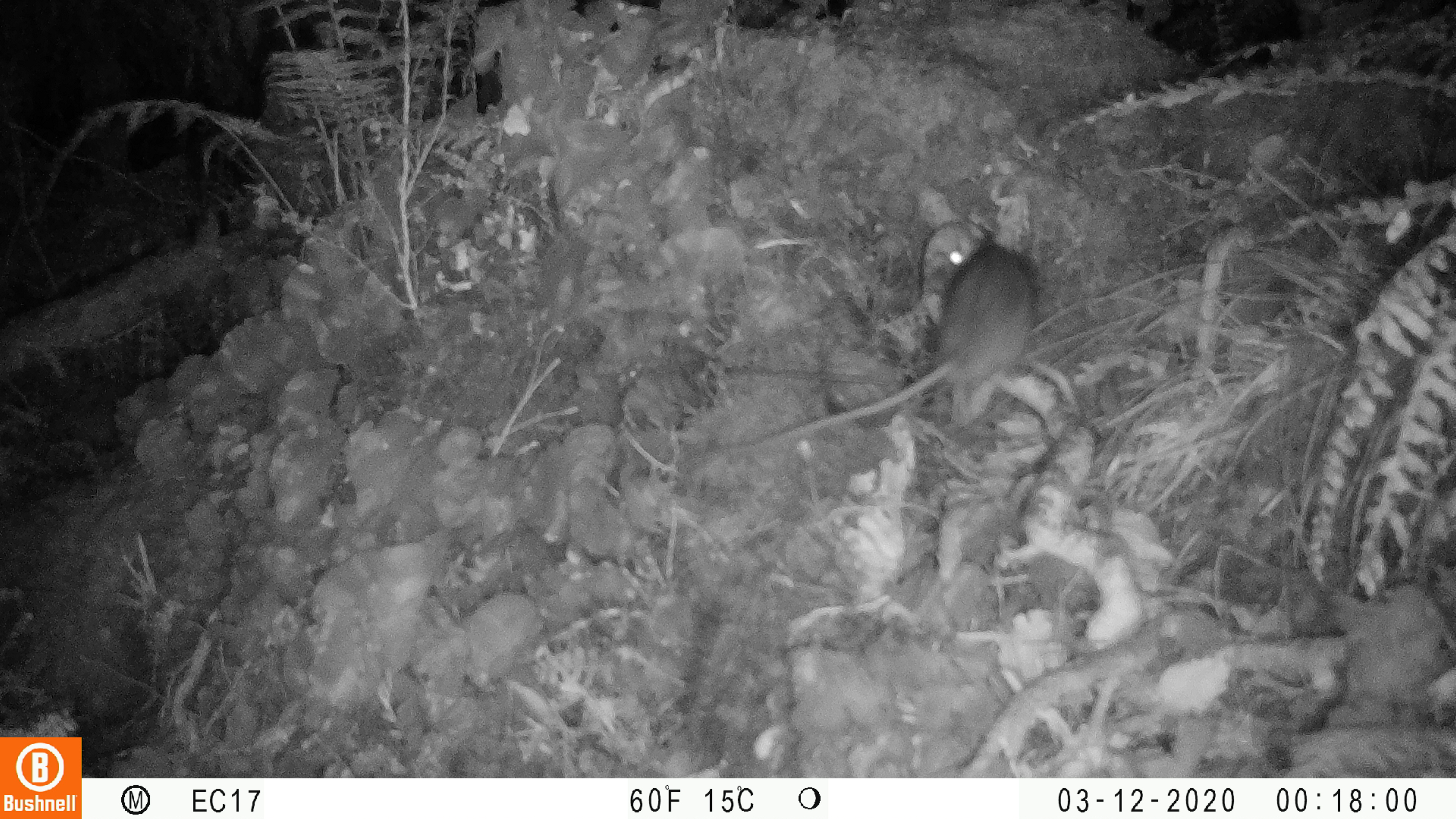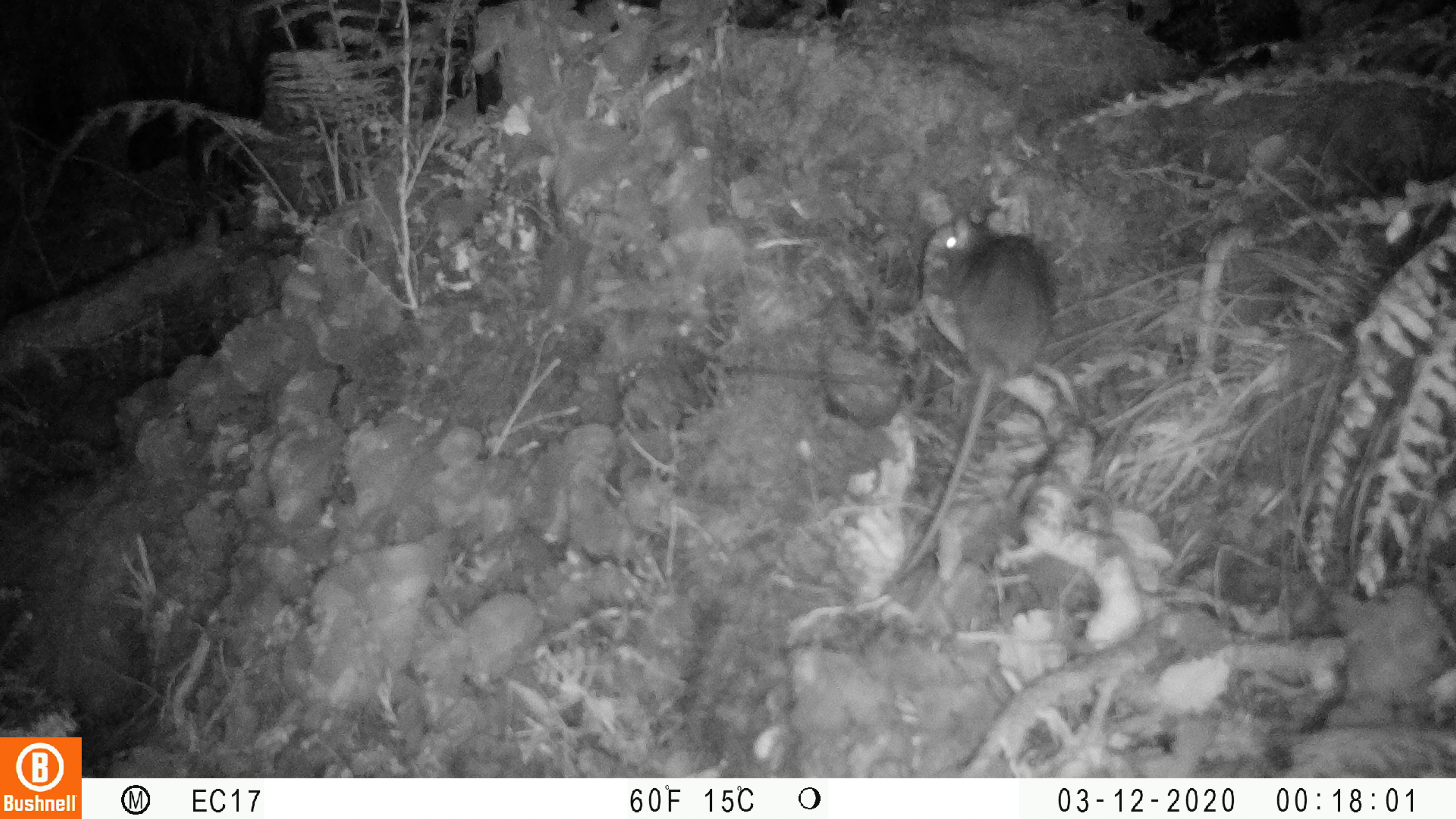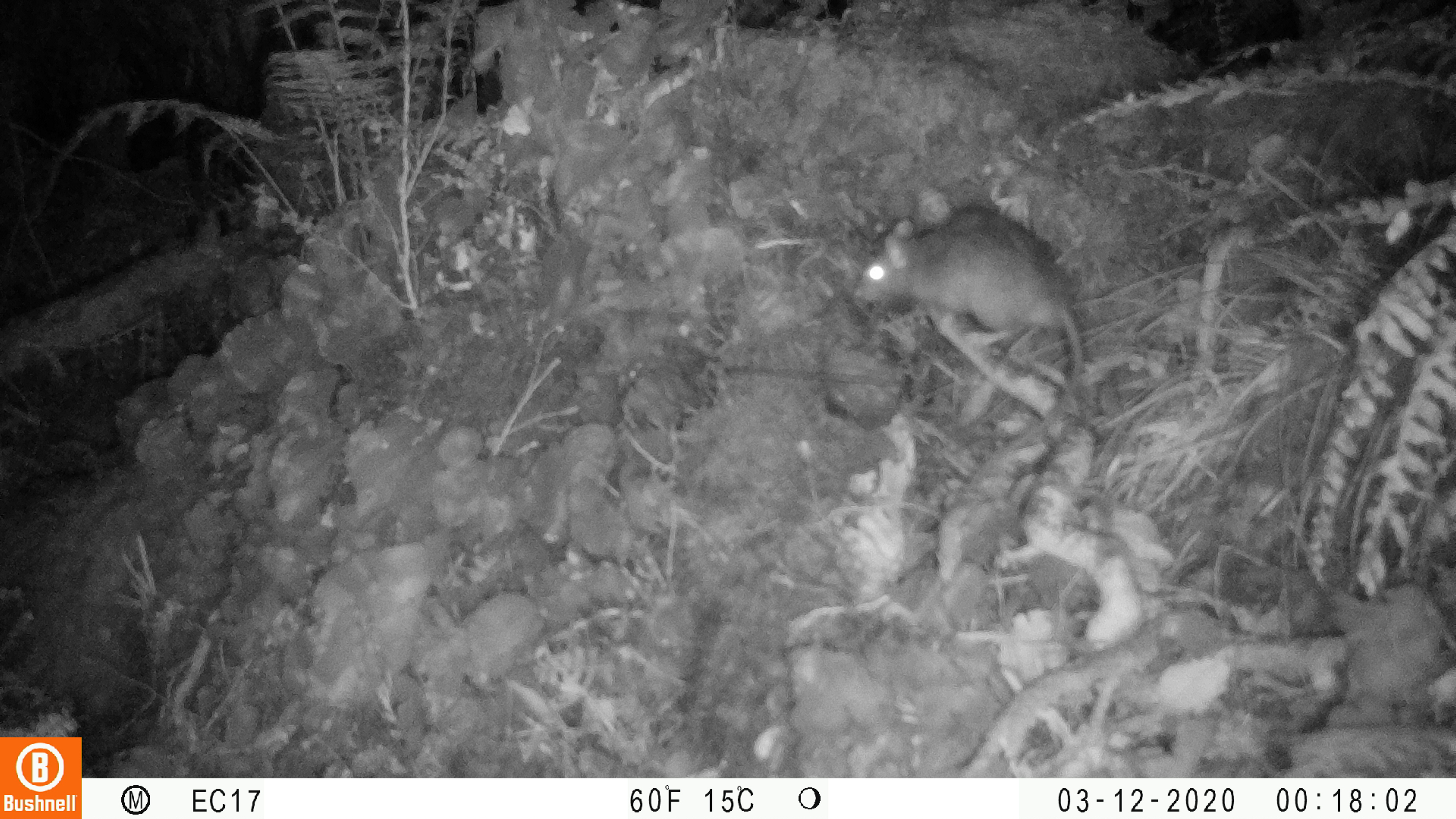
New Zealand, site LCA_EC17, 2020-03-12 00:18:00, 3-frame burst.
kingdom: Animalia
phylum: Chordata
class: Mammalia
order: Rodentia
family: Muridae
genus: Rattus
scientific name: Rattus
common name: rat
Rat (Rattus).